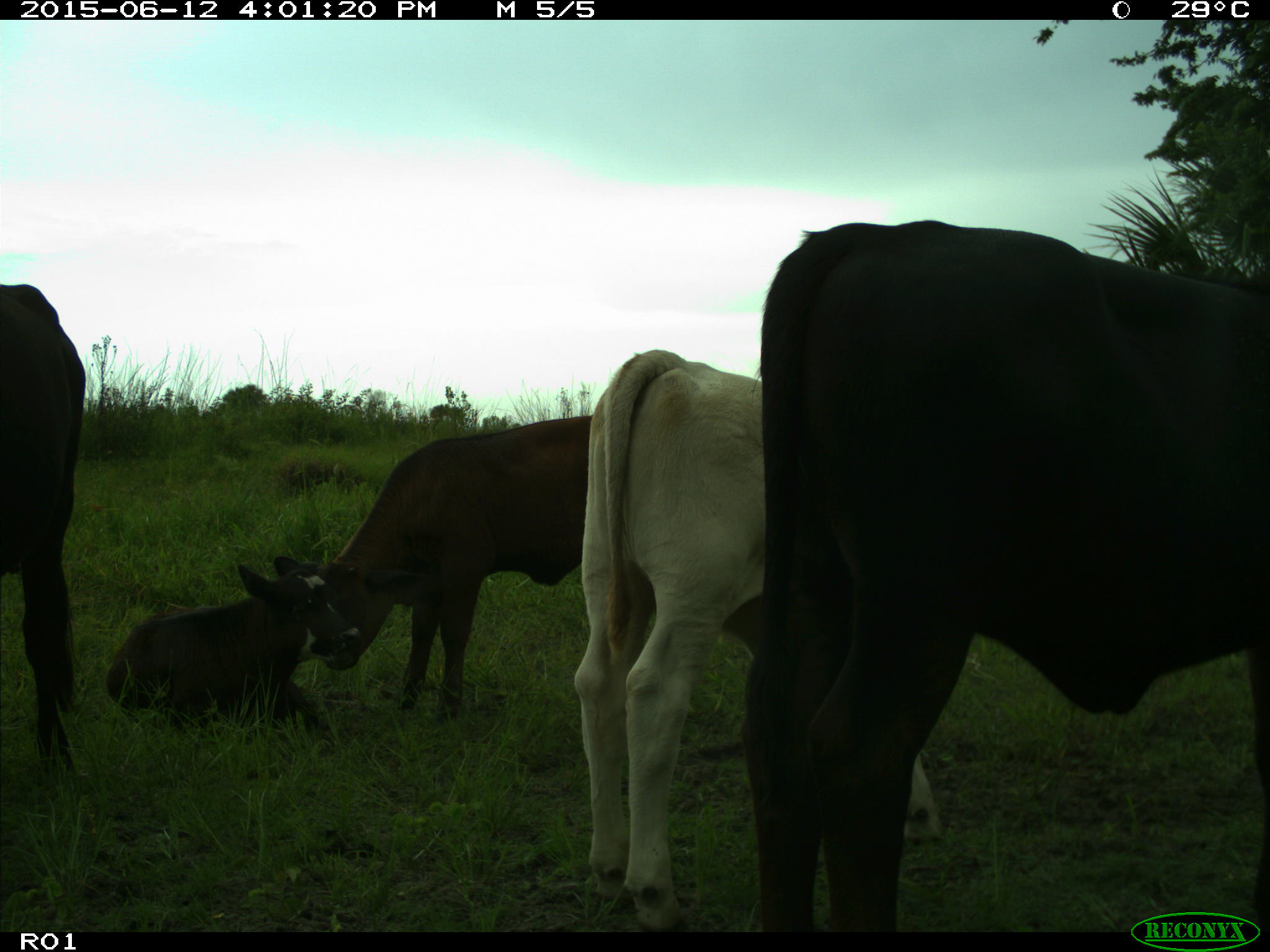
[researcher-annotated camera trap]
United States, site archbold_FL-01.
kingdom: Animalia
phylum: Chordata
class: Mammalia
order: Artiodactyla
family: Bovidae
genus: Bos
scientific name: Bos taurus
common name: domestic cow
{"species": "Bos taurus (domestic cow)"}